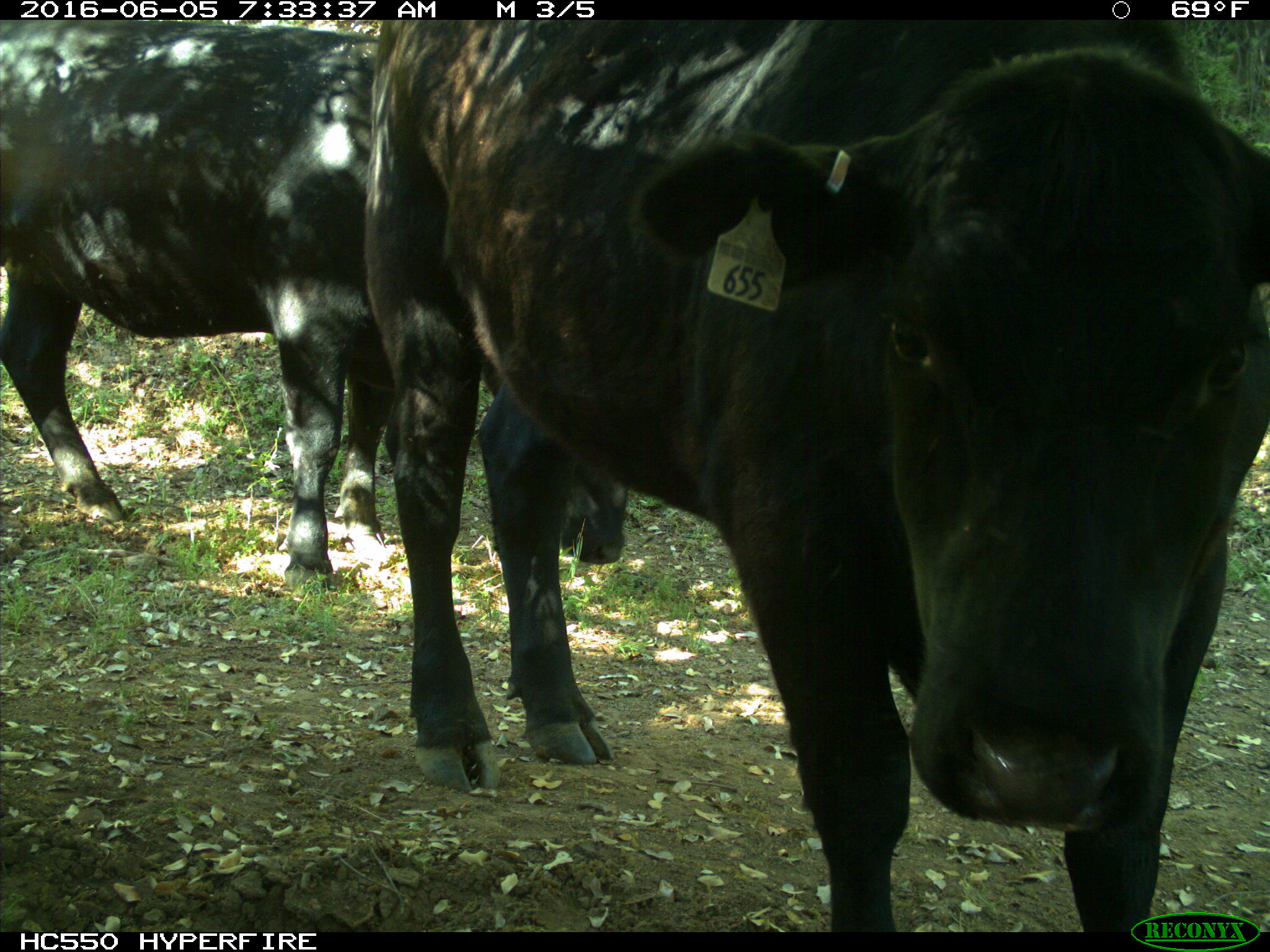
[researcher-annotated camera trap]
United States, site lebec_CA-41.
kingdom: Animalia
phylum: Chordata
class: Mammalia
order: Artiodactyla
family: Bovidae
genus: Bos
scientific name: Bos taurus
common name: domestic cow